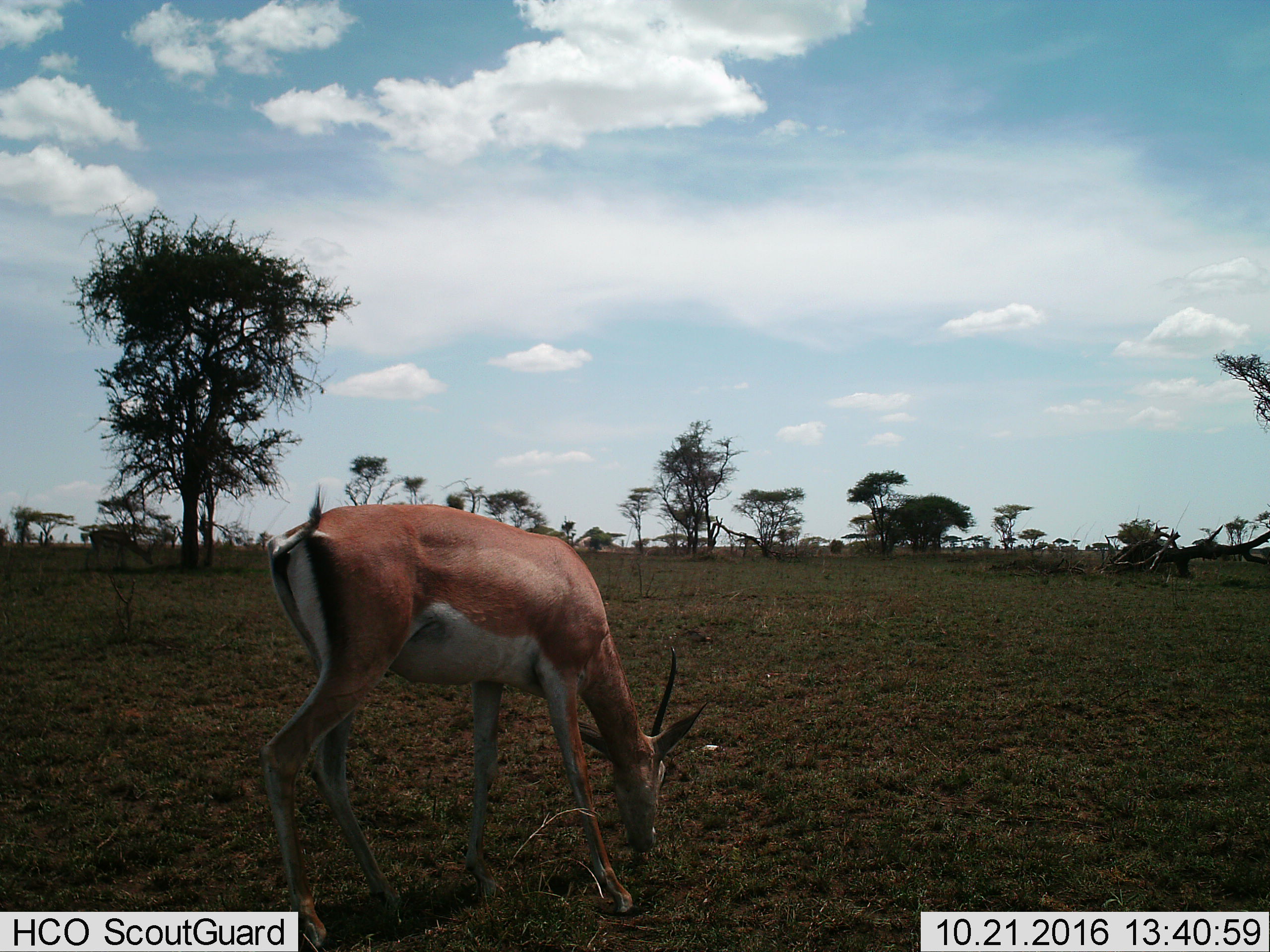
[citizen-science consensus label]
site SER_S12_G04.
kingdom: Animalia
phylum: Chordata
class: Mammalia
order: Artiodactyla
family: Bovidae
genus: Nanger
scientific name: Nanger granti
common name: grant's gazelle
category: gazellegrants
Gazellegrants (grant's gazelle) (Nanger granti), count 2. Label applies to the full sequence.